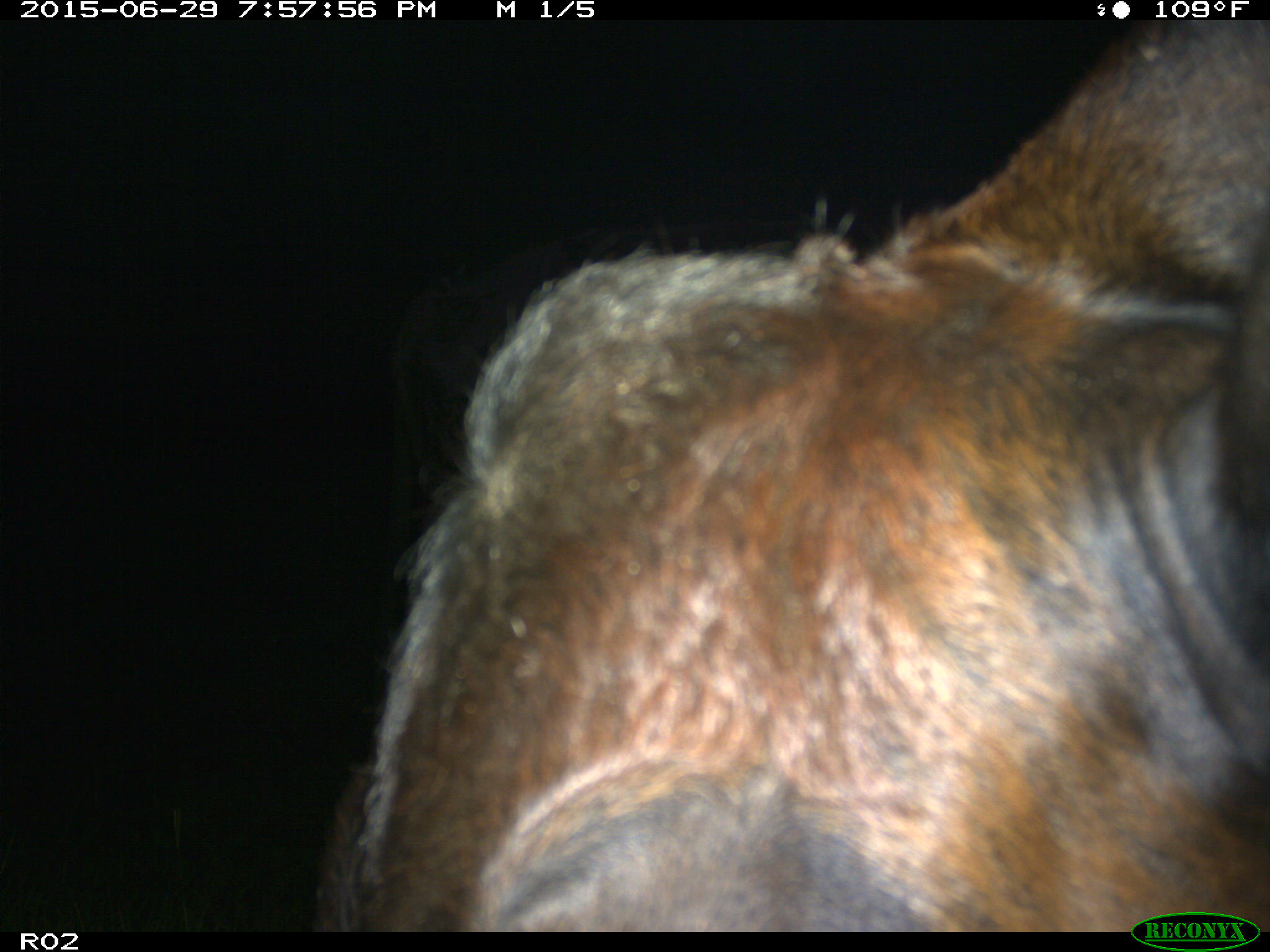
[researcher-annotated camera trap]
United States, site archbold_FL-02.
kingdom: Animalia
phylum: Chordata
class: Mammalia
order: Artiodactyla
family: Bovidae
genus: Bos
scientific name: Bos taurus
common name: domestic cow